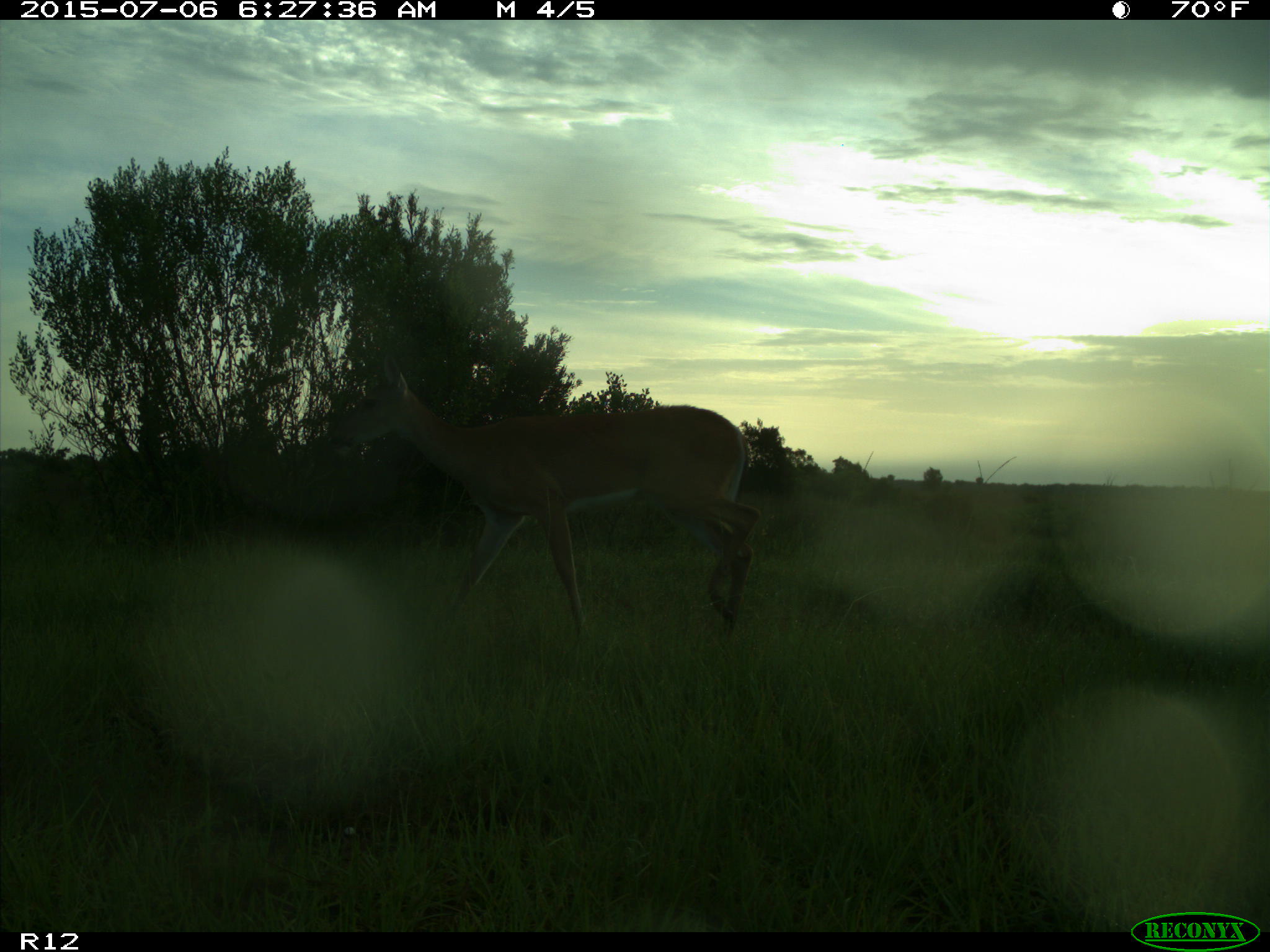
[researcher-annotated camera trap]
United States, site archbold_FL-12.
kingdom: Animalia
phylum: Chordata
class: Mammalia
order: Artiodactyla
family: Cervidae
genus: Odocoileus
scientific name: Odocoileus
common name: deer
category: unidentified deer